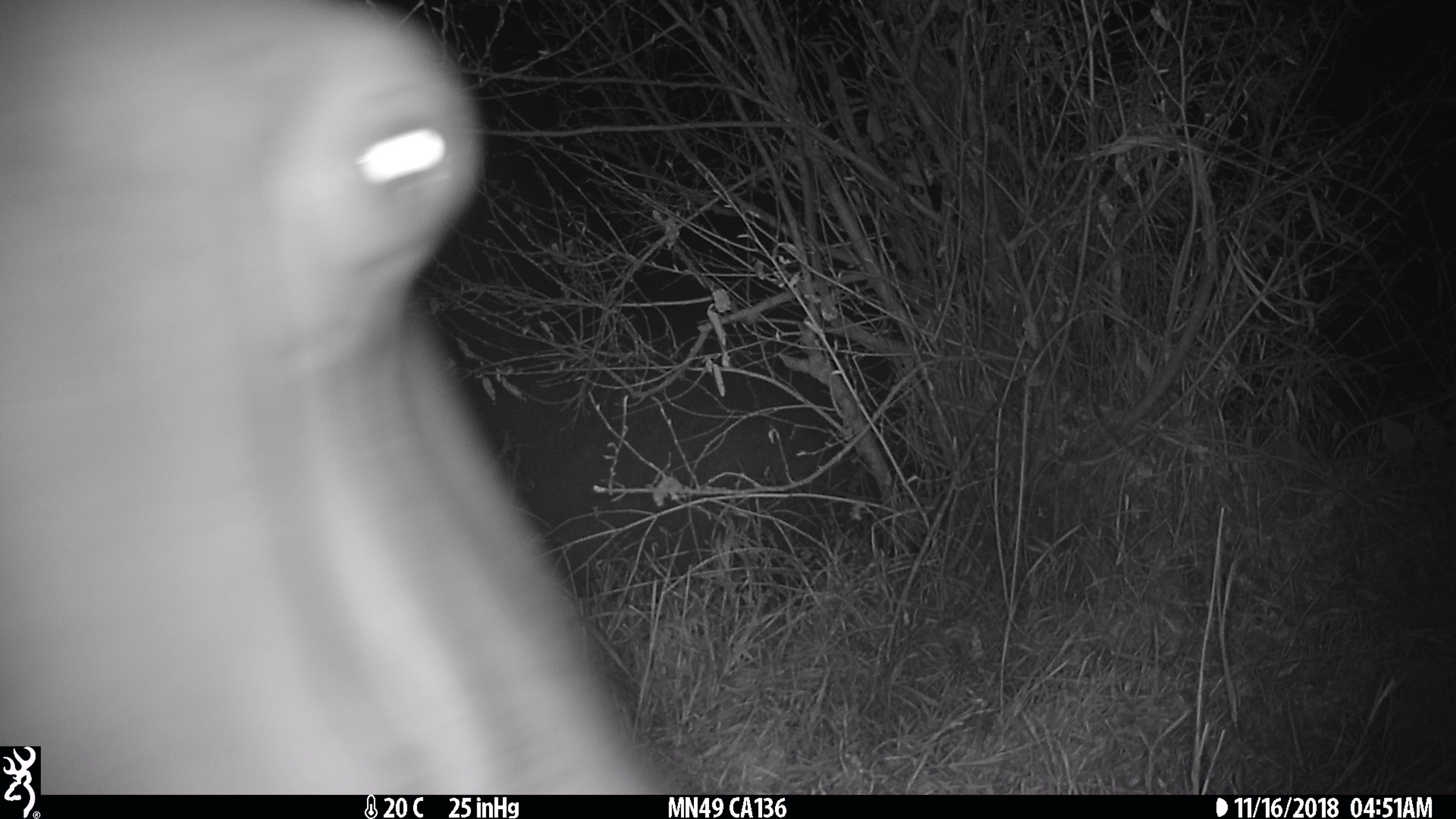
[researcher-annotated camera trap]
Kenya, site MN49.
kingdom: Animalia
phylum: Chordata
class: Mammalia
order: Artiodactyla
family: Hippopotamidae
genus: Hippopotamus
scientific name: Hippopotamus amphibius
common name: hippopotamus